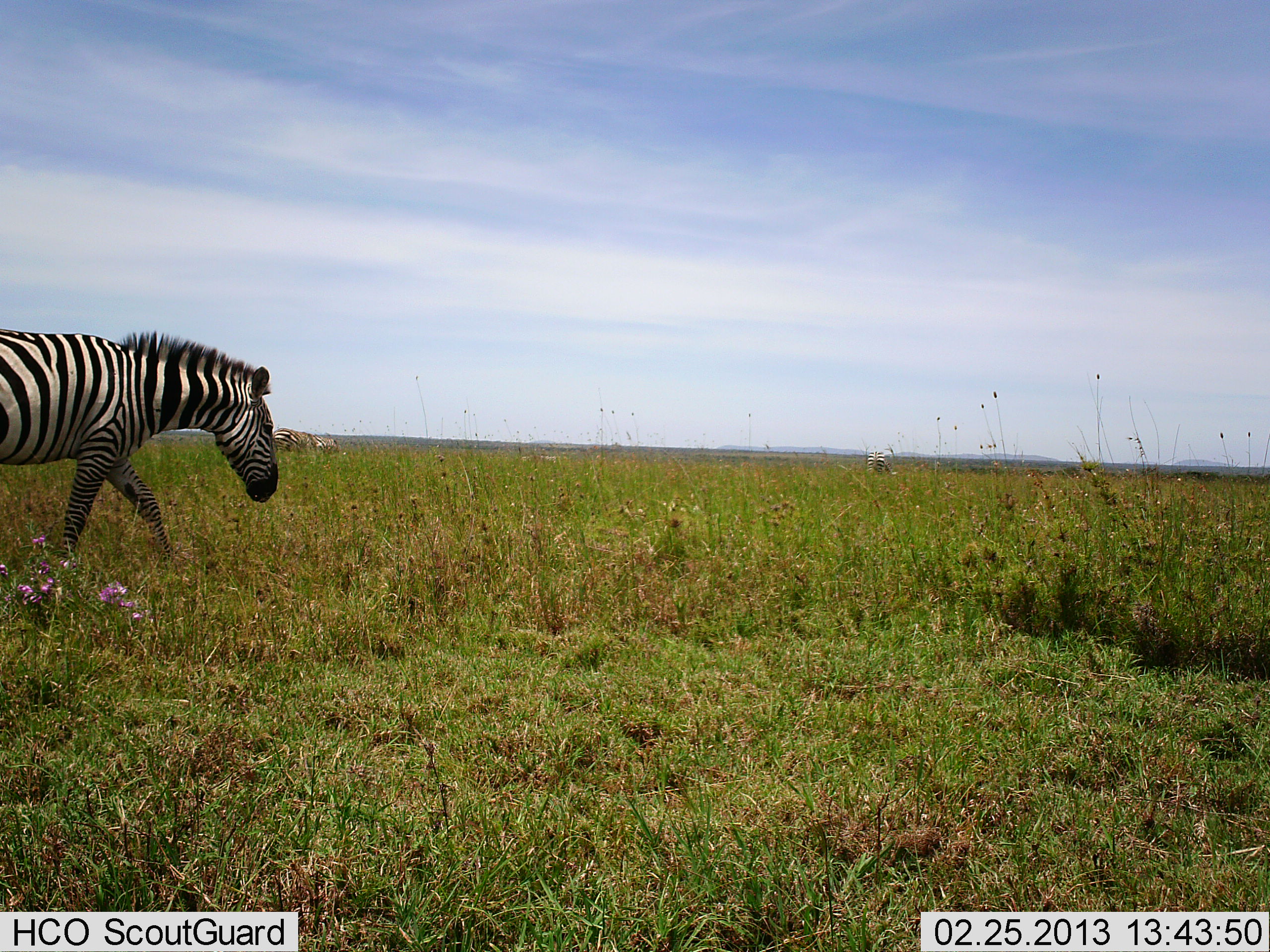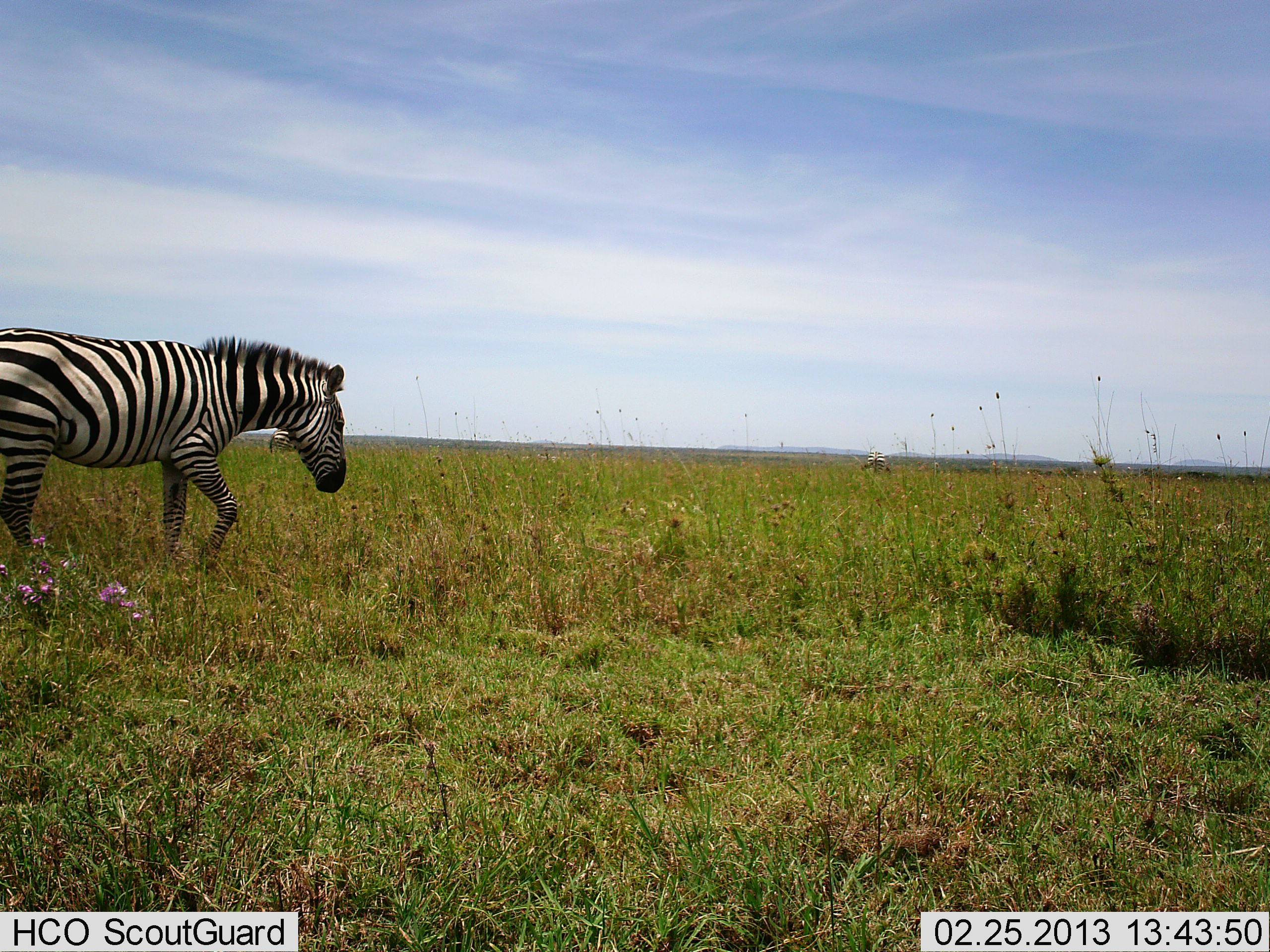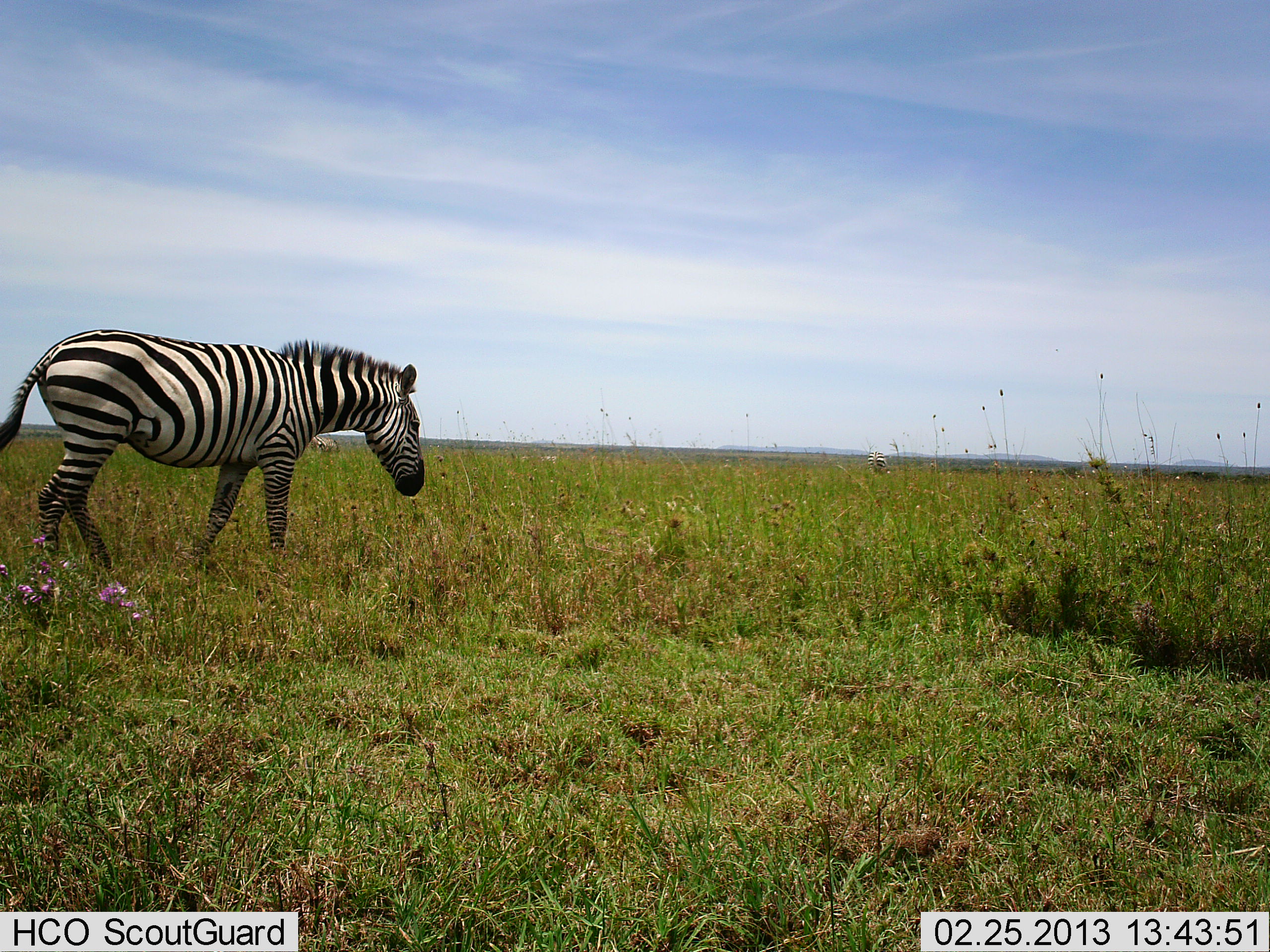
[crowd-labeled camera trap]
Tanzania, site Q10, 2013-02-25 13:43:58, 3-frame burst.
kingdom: Animalia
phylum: Chordata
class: Mammalia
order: Perissodactyla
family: Equidae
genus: Equus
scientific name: Equus quagga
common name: plains zebra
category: zebra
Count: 1.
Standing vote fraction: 16%.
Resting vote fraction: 0%.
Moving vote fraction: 91%.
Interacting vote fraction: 0%.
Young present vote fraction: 0%.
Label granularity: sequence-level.